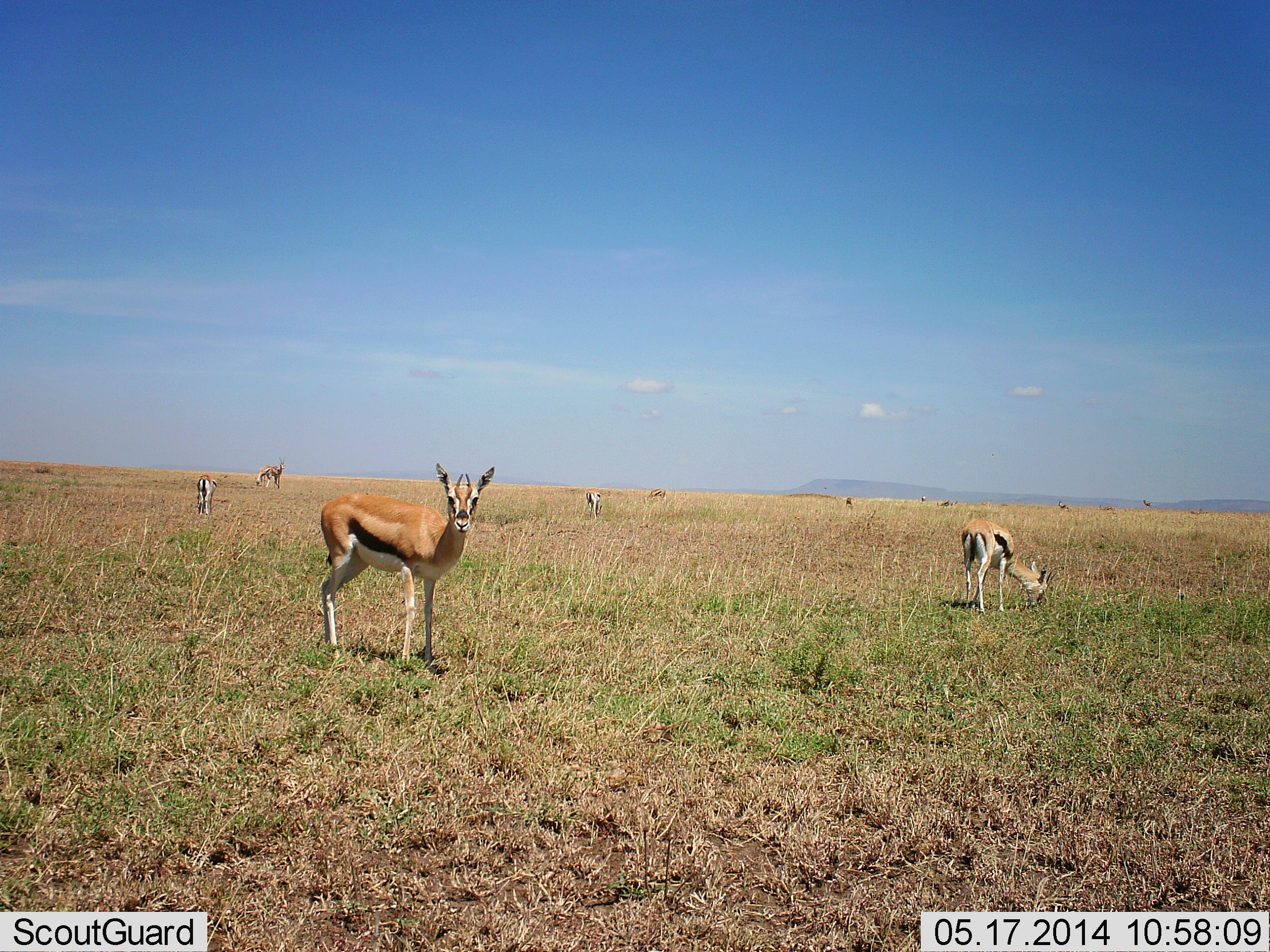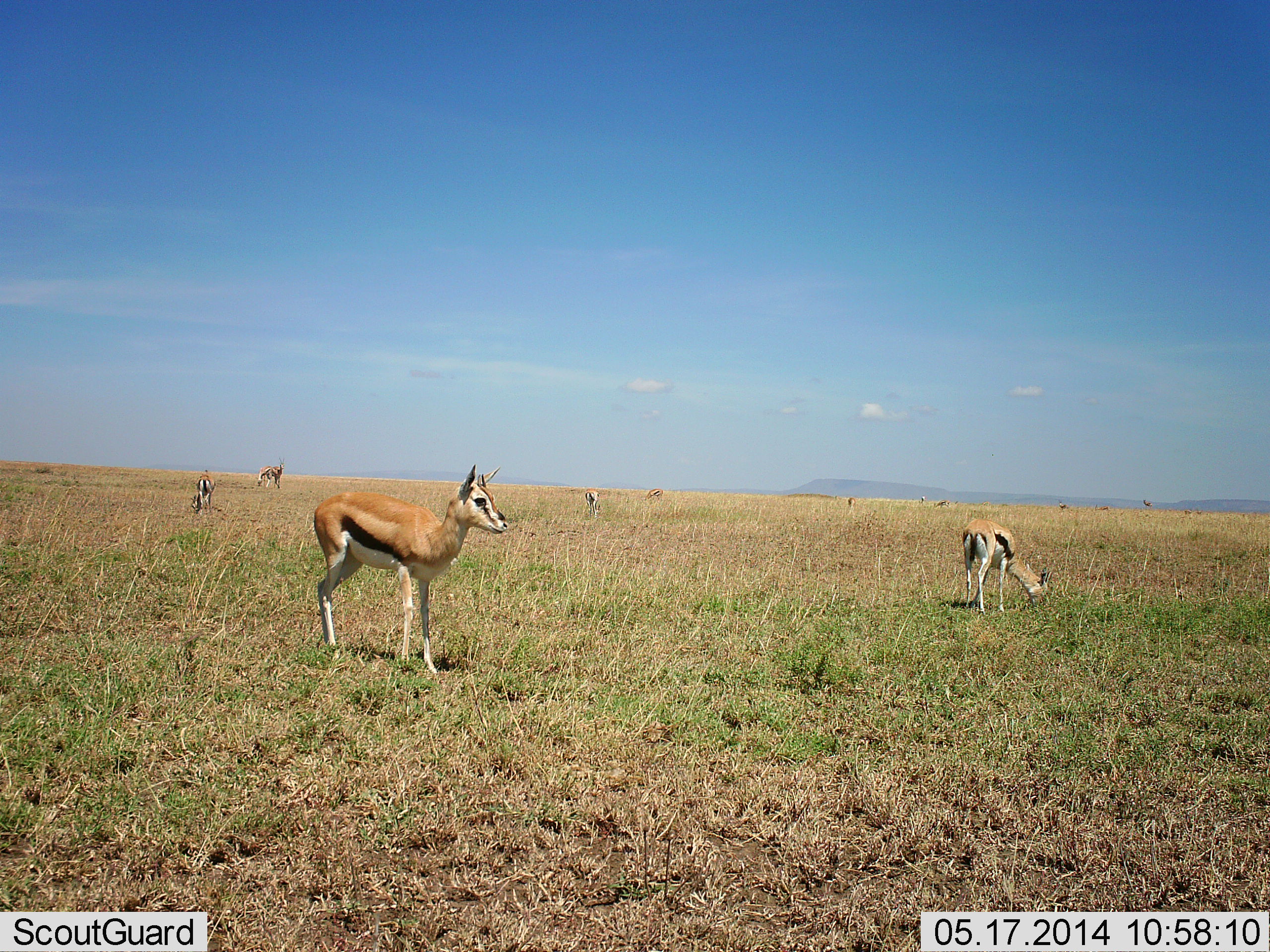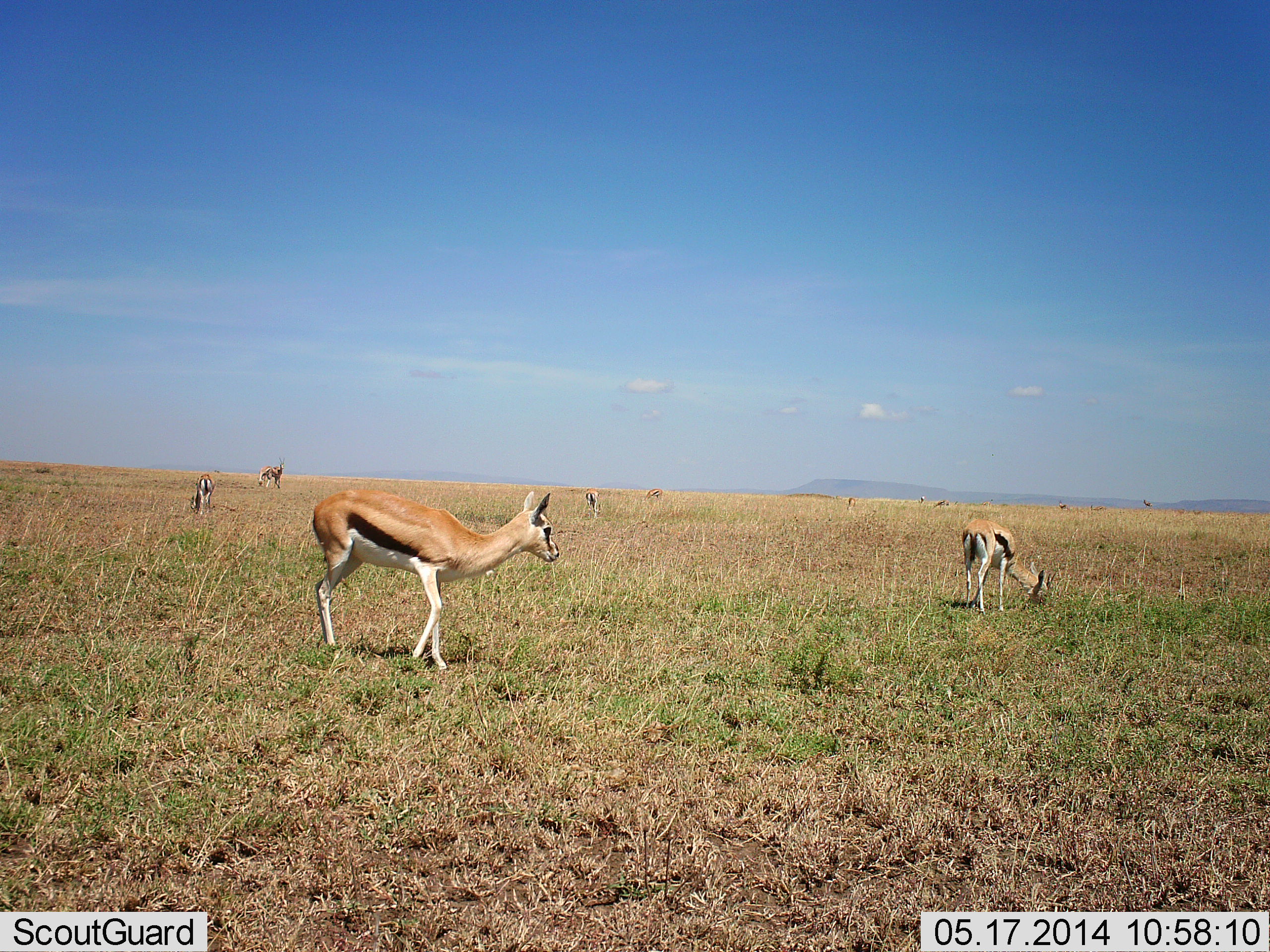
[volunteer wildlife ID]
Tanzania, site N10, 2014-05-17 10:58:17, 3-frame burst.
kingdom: Animalia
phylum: Chordata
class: Mammalia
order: Artiodactyla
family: Bovidae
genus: Eudorcas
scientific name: Eudorcas thomsonii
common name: thomson's gazelle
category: gazellethomsons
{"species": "gazellethomsons (thomson's gazelle) (Eudorcas thomsonii)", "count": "10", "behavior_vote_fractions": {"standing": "70%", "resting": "0%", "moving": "20%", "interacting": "0%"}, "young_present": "0%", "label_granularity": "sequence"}